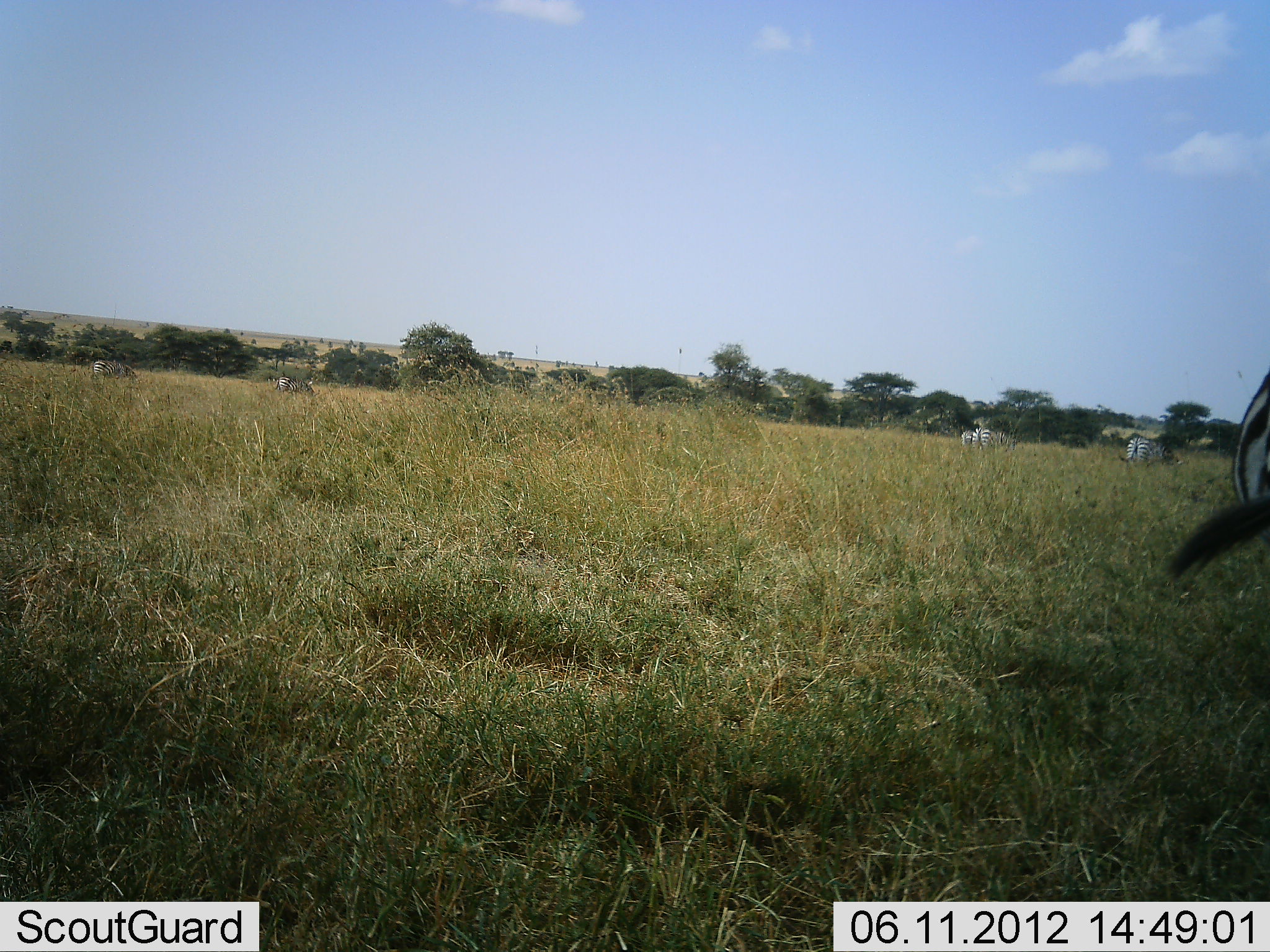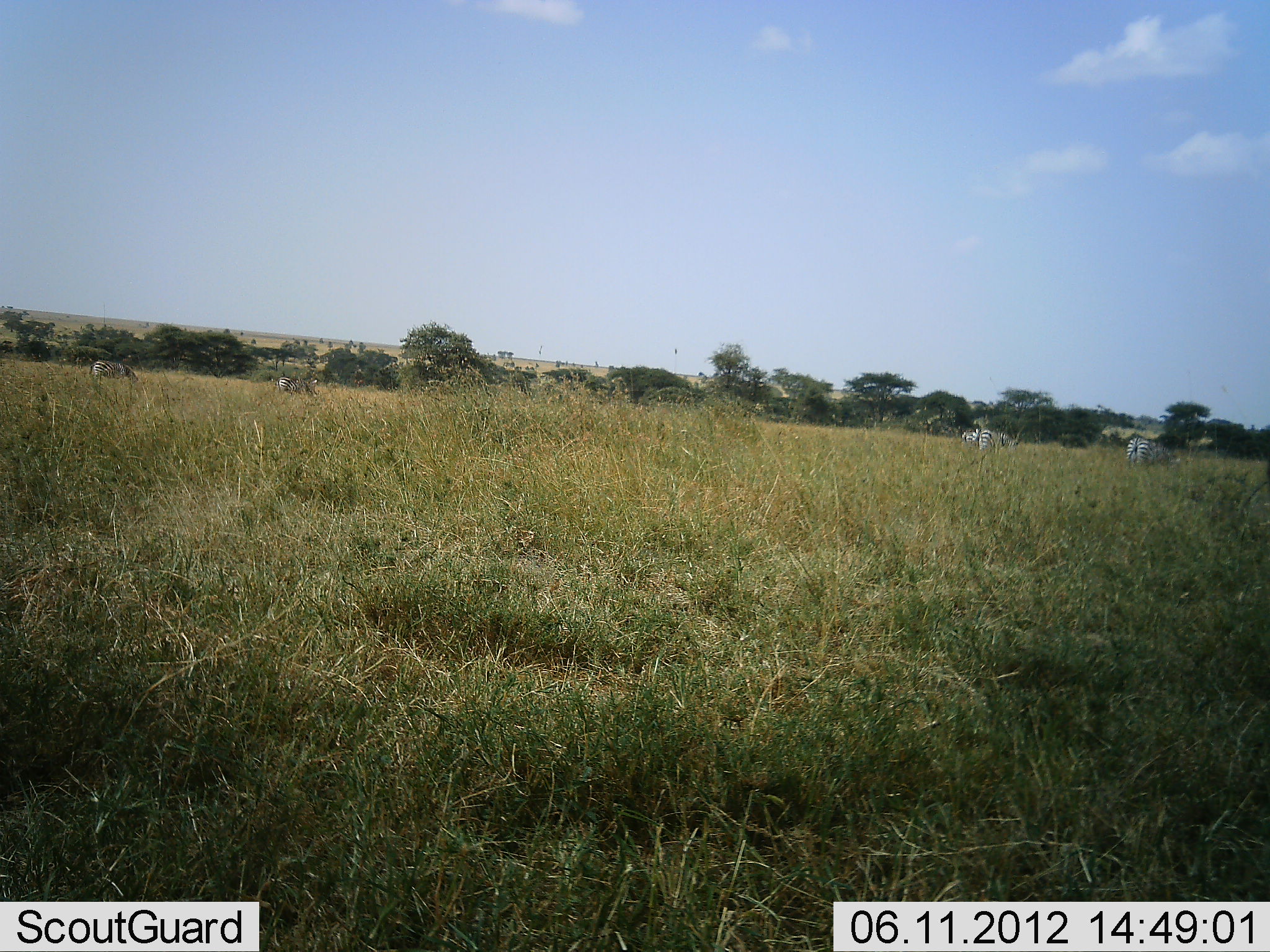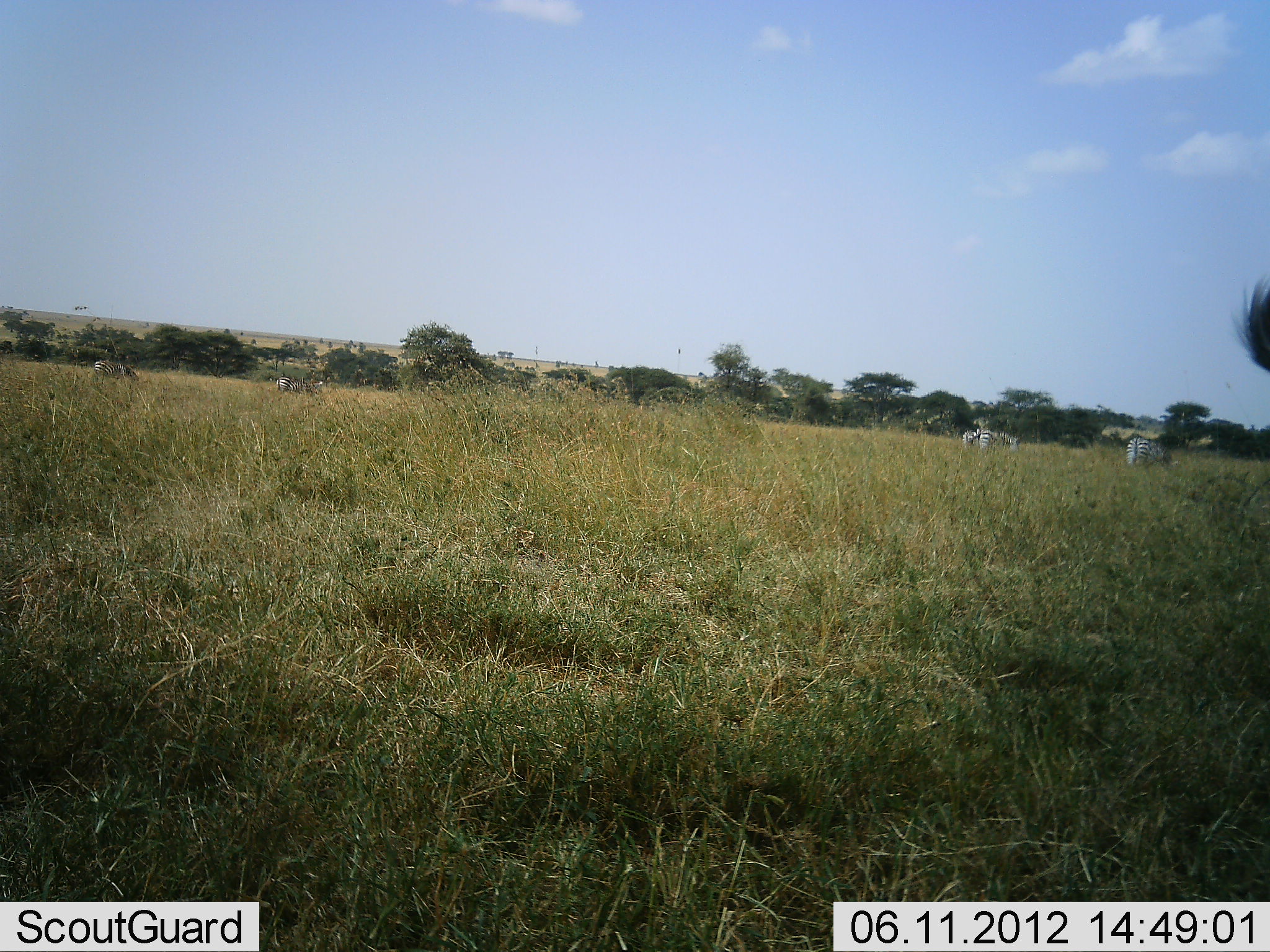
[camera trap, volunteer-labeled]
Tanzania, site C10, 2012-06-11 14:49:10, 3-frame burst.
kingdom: Animalia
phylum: Chordata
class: Mammalia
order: Perissodactyla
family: Equidae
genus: Equus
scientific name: Equus quagga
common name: plains zebra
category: zebra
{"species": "zebra (plains zebra) (Equus quagga)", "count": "6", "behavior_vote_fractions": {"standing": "60%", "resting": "0%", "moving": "30%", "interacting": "0%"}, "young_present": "0%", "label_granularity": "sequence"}